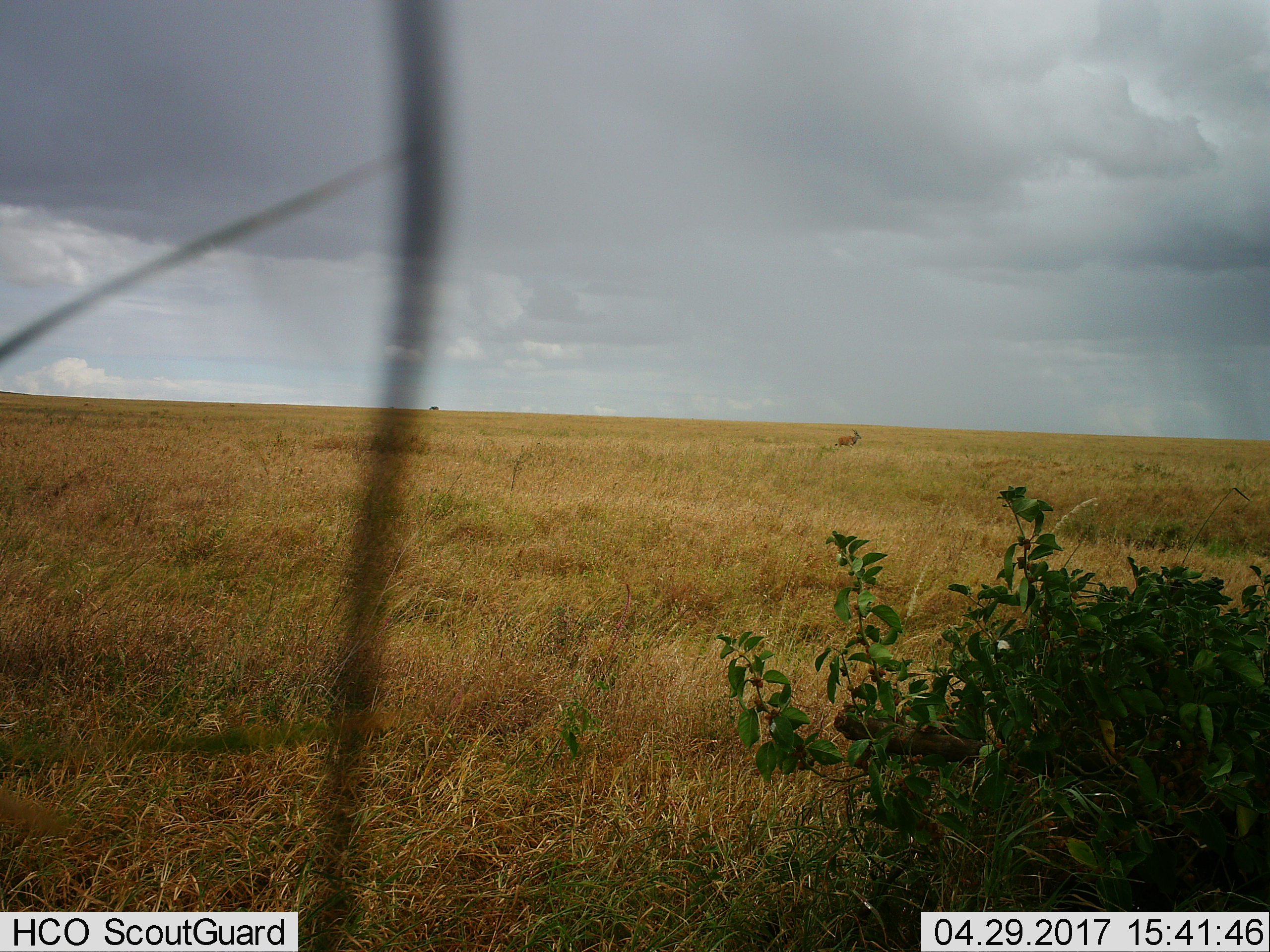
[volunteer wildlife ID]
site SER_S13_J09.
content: unidentified animal